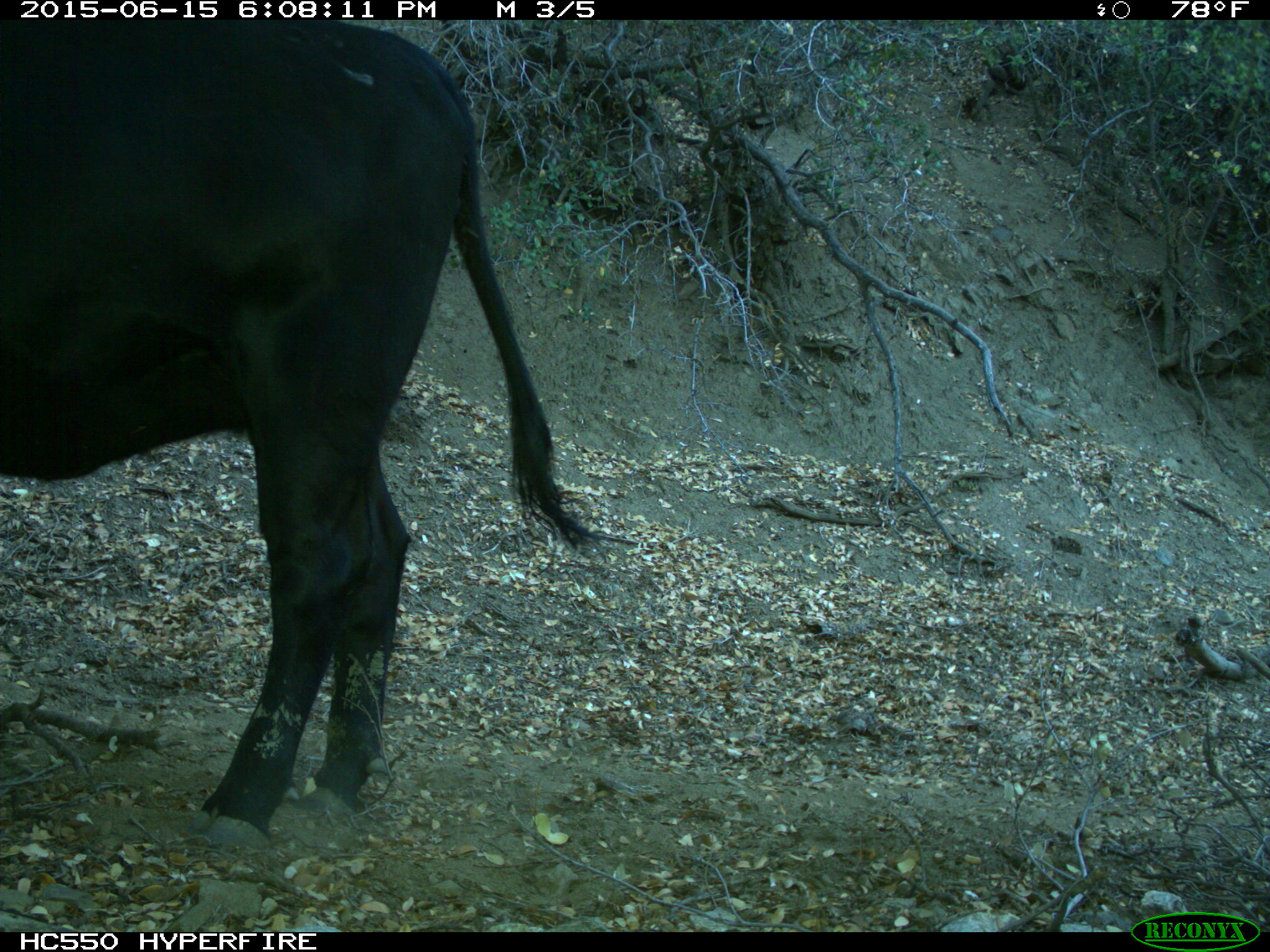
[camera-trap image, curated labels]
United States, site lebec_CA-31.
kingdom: Animalia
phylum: Chordata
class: Mammalia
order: Artiodactyla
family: Bovidae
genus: Bos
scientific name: Bos taurus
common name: domestic cow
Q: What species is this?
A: Bos taurus (domestic cow).